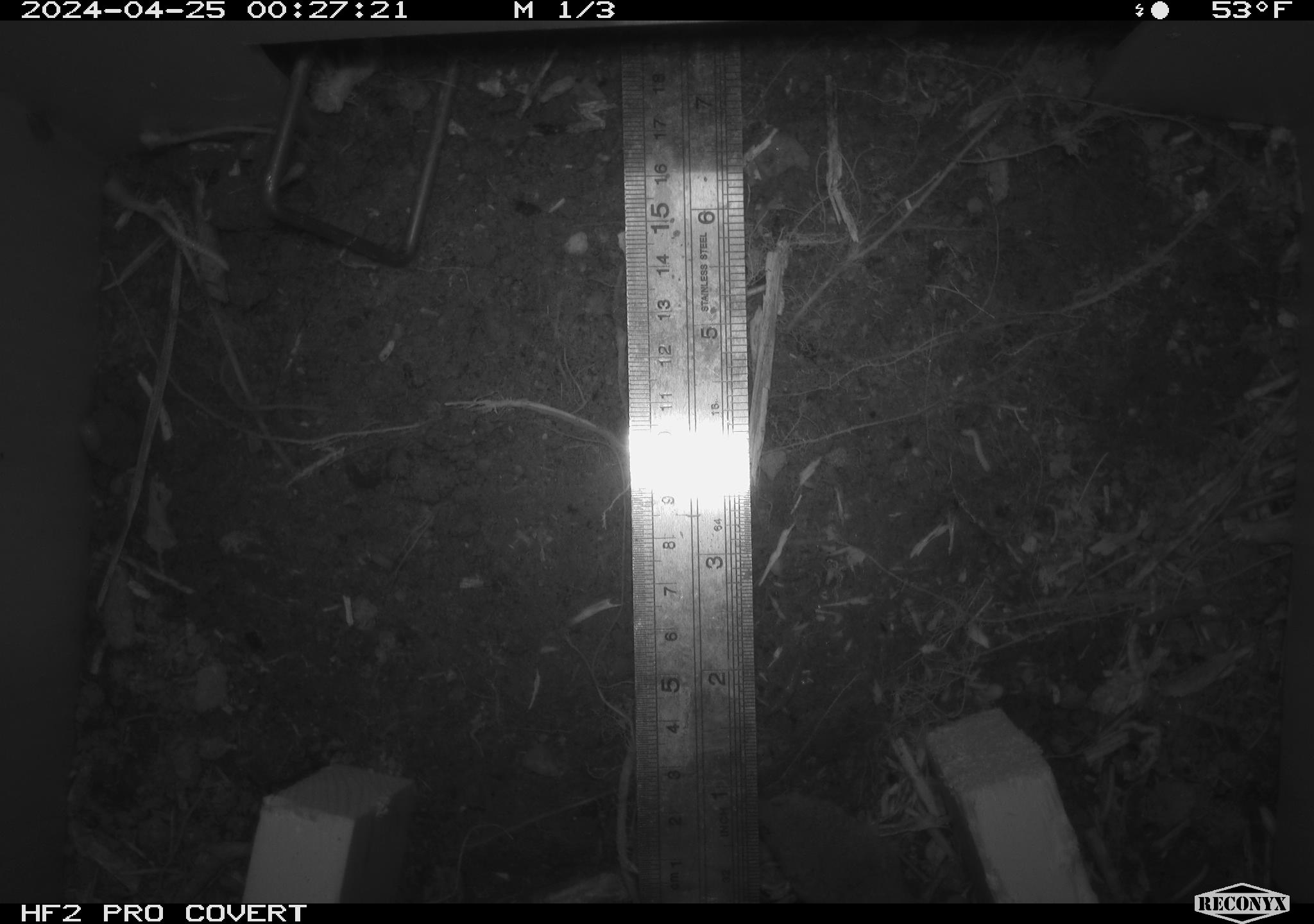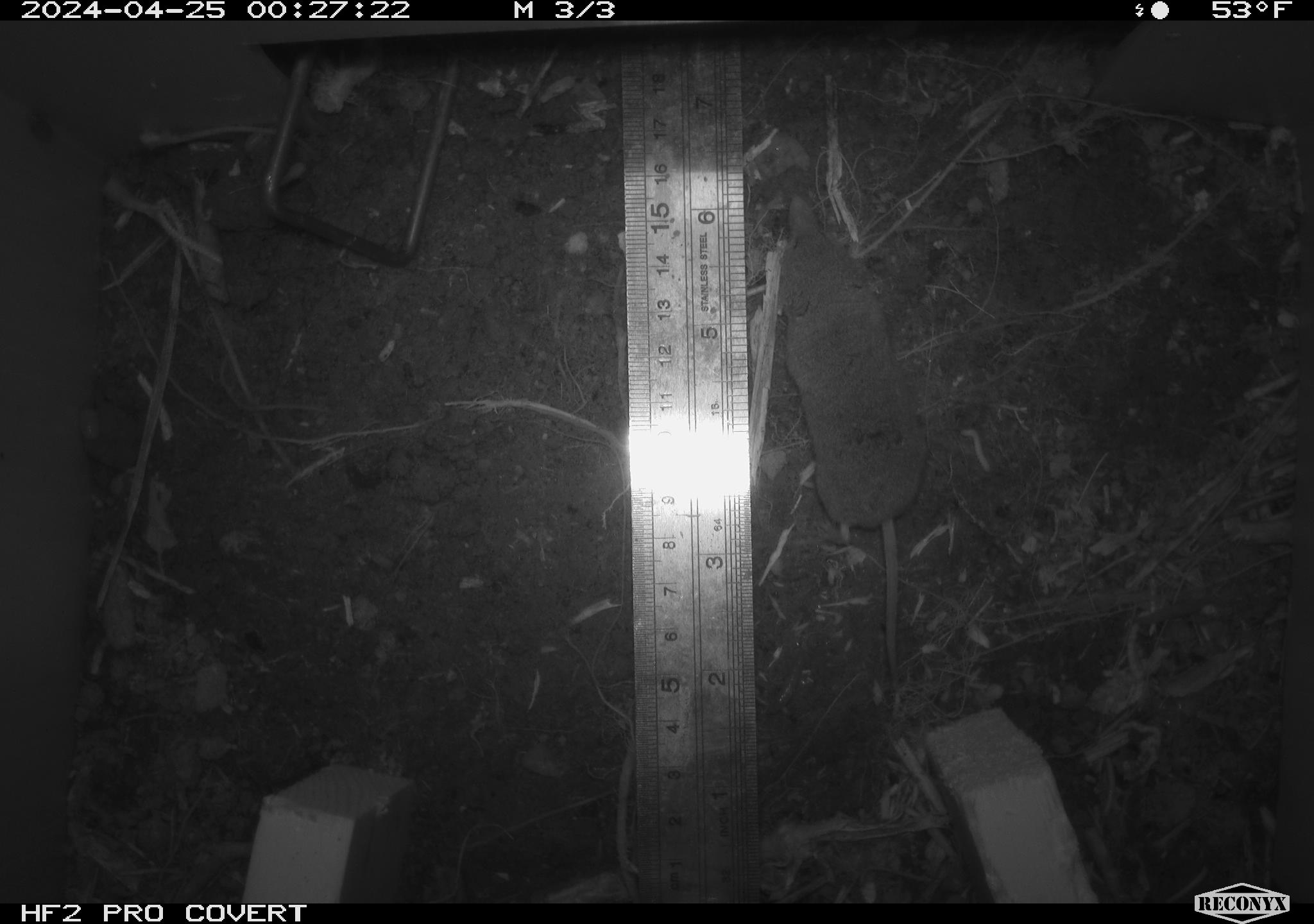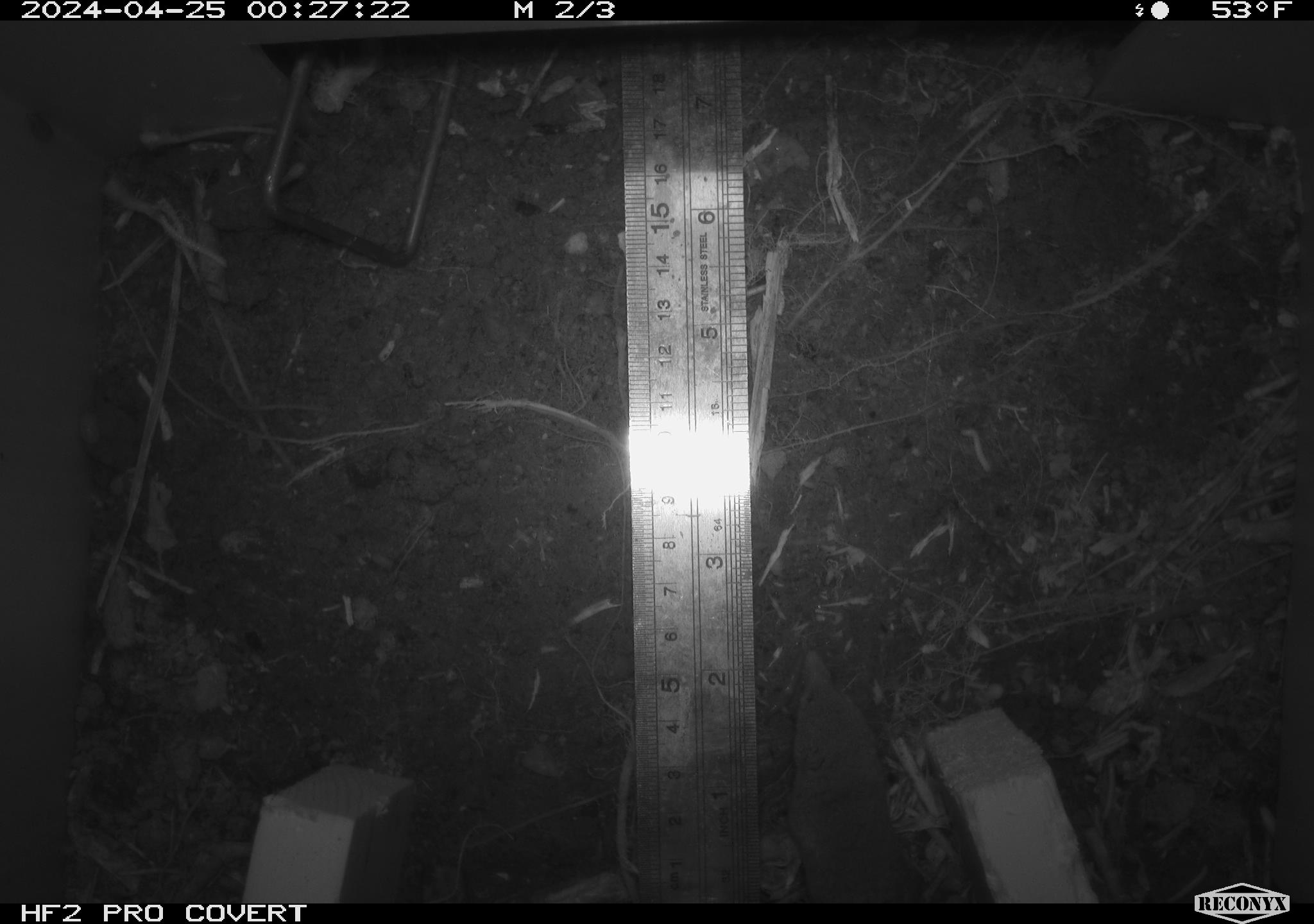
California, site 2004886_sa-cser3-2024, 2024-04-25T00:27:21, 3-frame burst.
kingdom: Animalia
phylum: Chordata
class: Mammalia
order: Eulipotyphla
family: Soricidae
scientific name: Soricidae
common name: shrews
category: soricidae family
Soricidae family (shrews) (Soricidae).